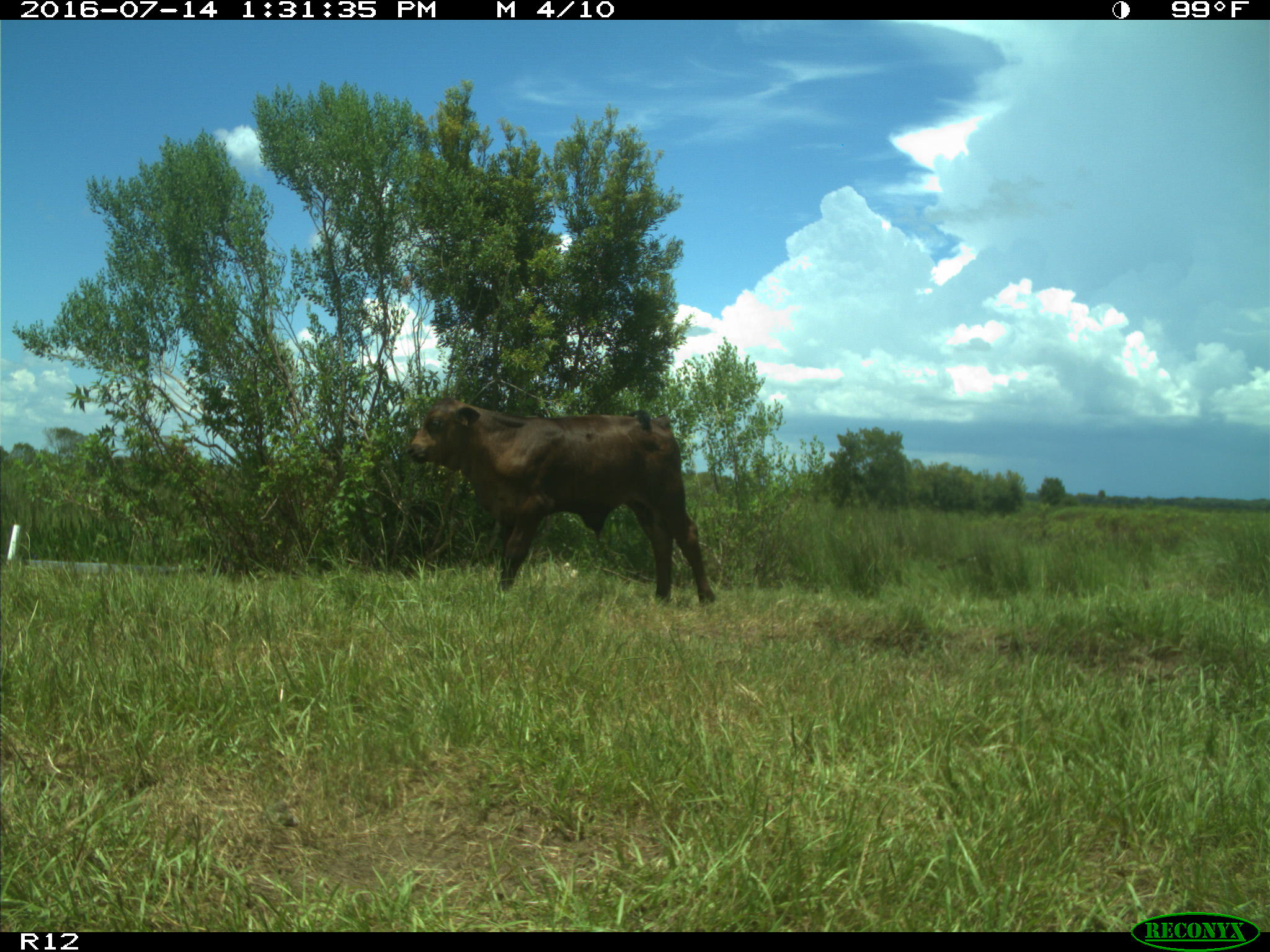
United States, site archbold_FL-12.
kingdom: Animalia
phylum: Chordata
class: Mammalia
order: Artiodactyla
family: Bovidae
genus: Bos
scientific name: Bos taurus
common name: domestic cow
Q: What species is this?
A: Bos taurus (domestic cow).